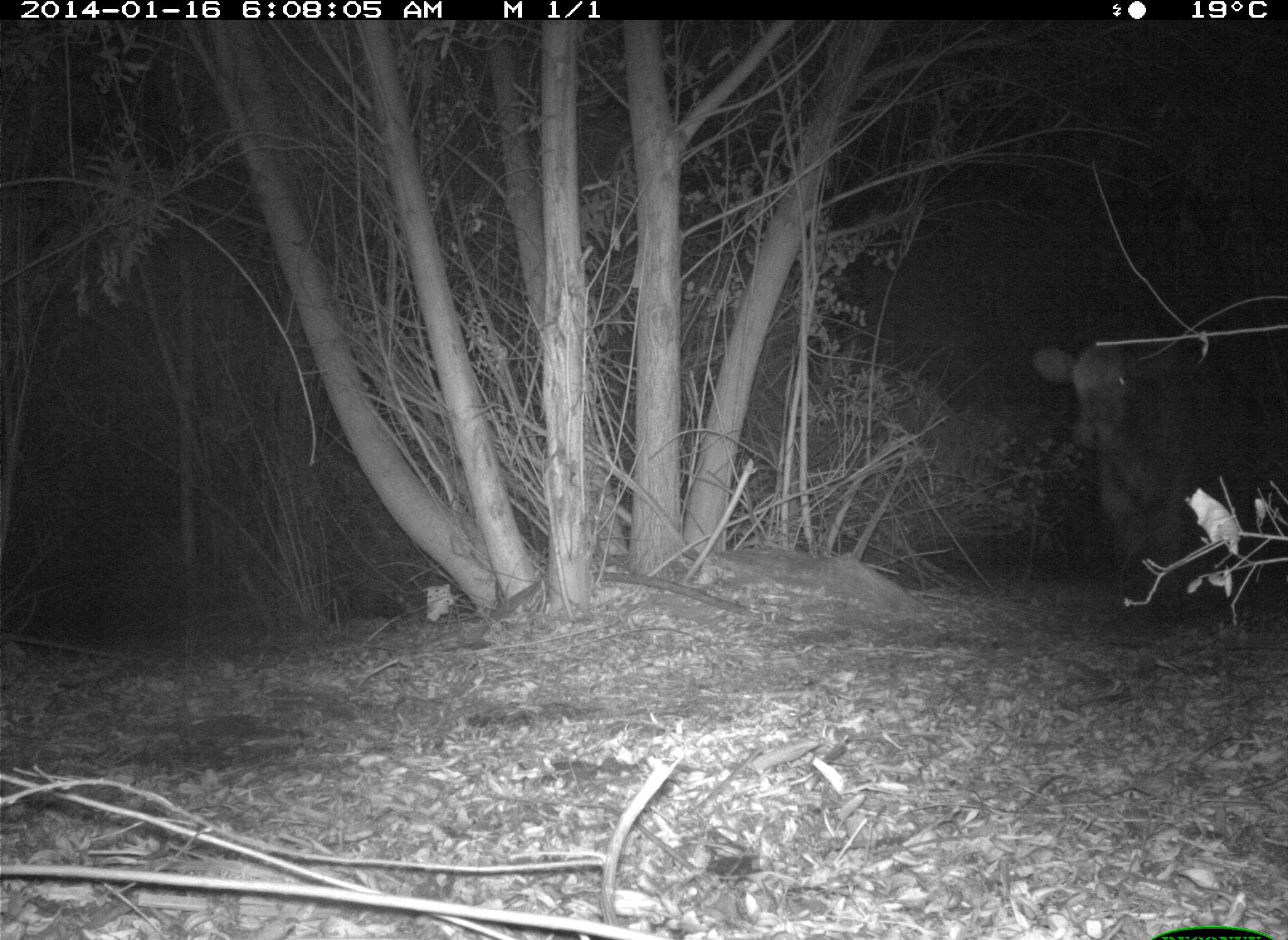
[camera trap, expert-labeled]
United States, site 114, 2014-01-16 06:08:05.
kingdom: Animalia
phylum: Chordata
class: Mammalia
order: Artiodactyla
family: Bovidae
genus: Bos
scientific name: Bos taurus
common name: cow